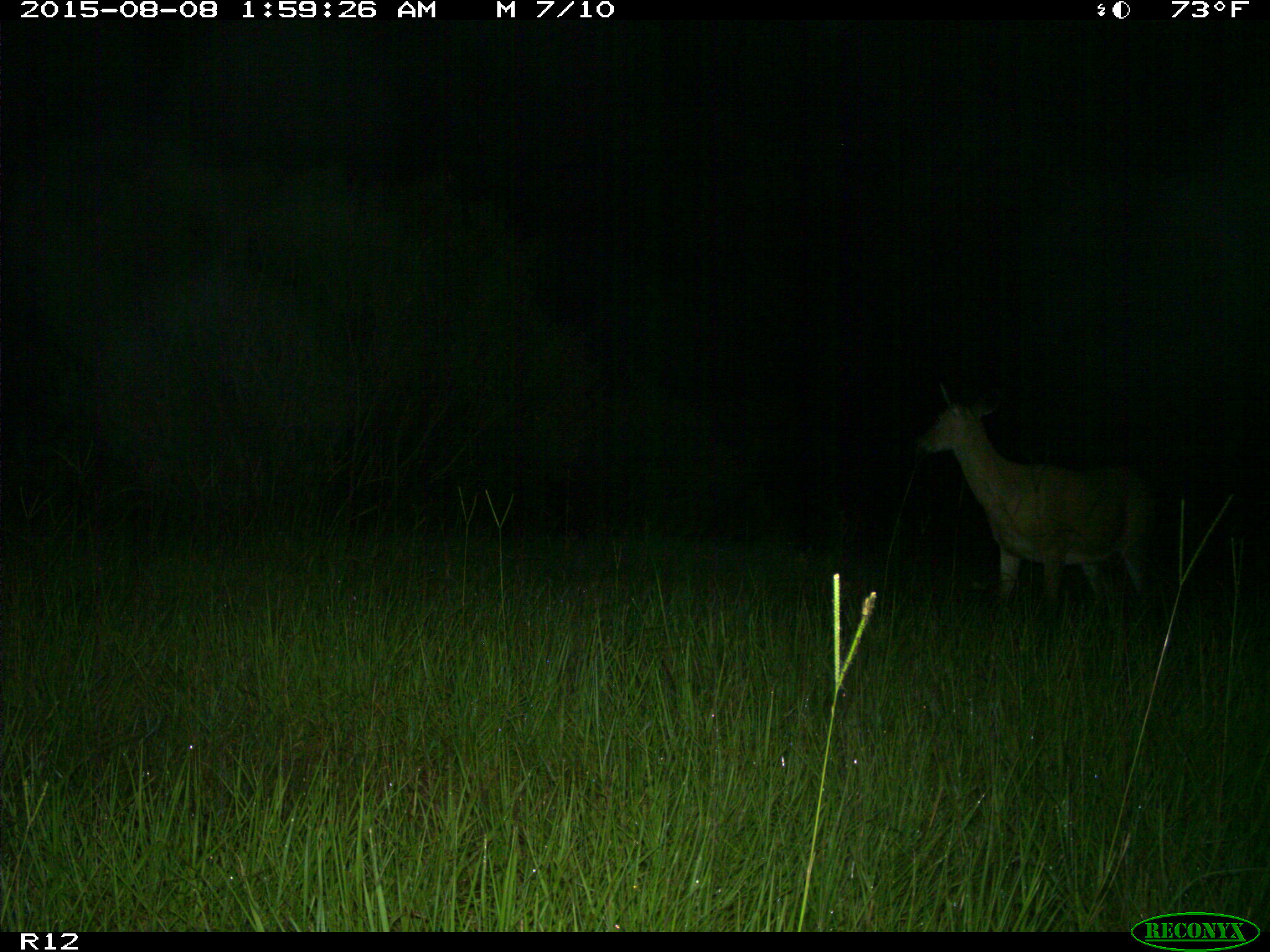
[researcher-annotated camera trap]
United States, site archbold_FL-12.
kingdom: Animalia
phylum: Chordata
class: Mammalia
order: Artiodactyla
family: Cervidae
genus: Odocoileus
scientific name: Odocoileus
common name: deer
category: unidentified deer